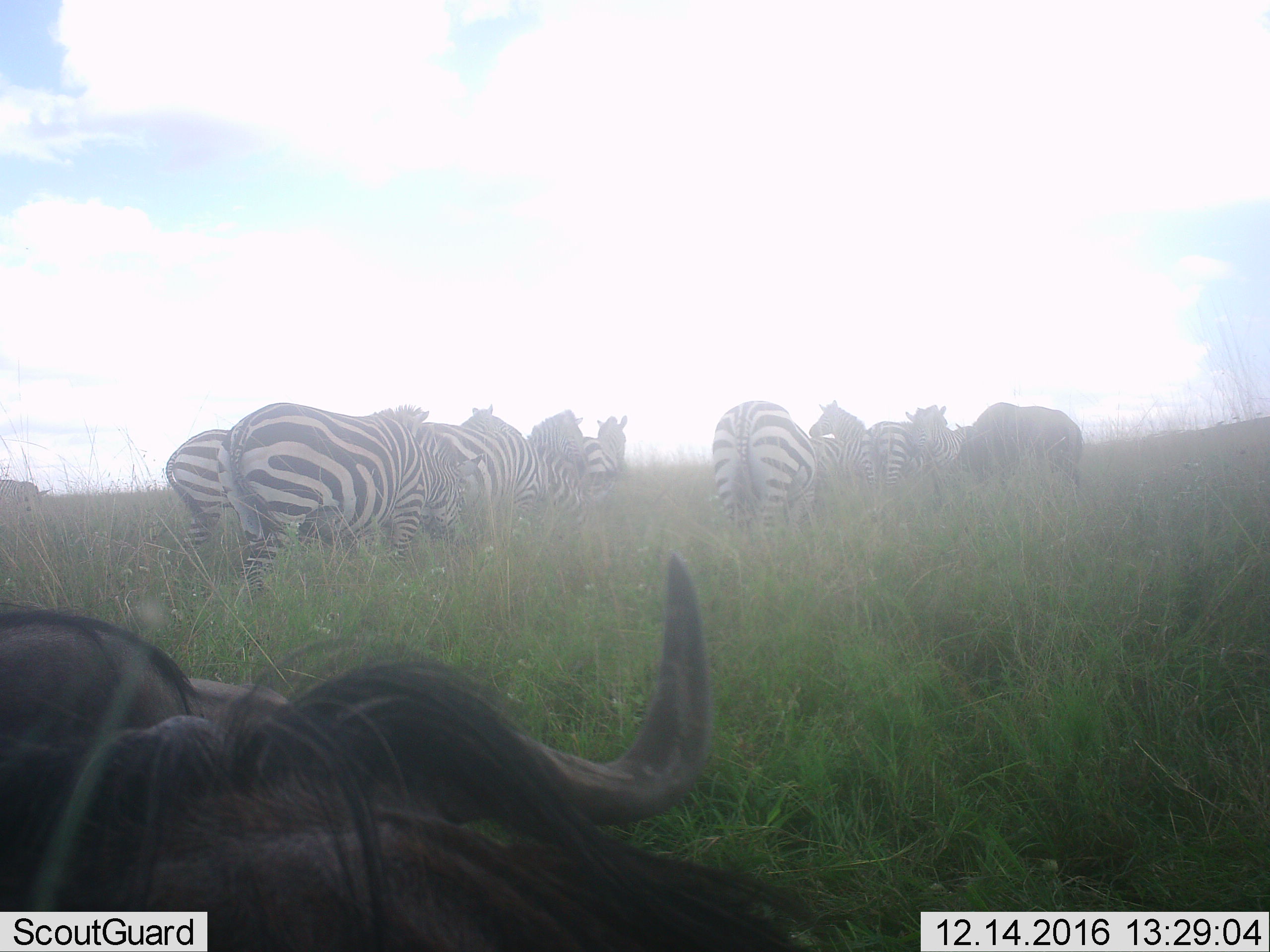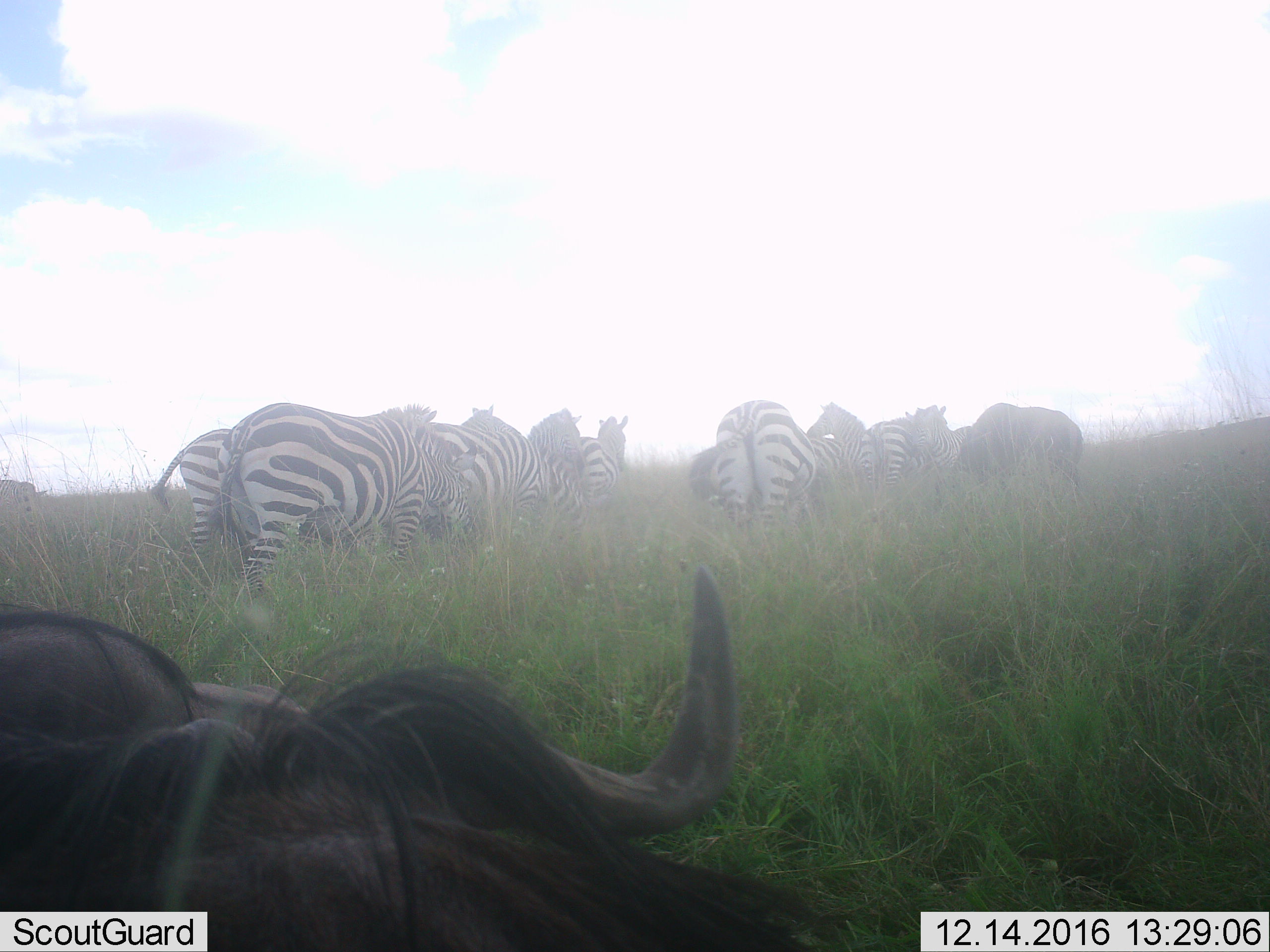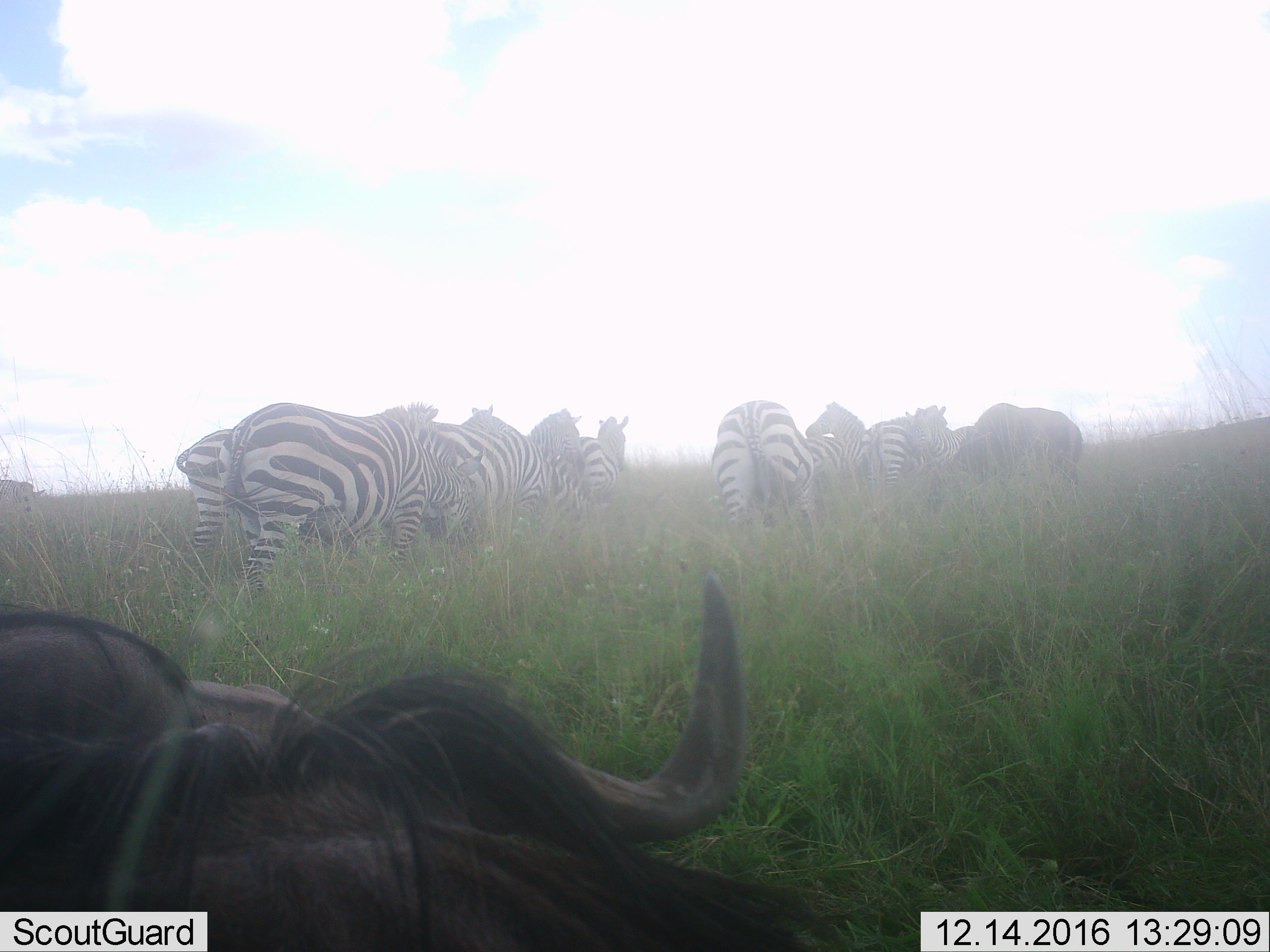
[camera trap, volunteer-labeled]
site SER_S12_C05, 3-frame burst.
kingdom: Animalia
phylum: Chordata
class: Mammalia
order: Perissodactyla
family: Equidae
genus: Equus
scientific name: Equus quagga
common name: plains zebra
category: zebraplains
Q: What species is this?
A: Zebraplains (plains zebra) (Equus quagga).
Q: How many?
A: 11-50.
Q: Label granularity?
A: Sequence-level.